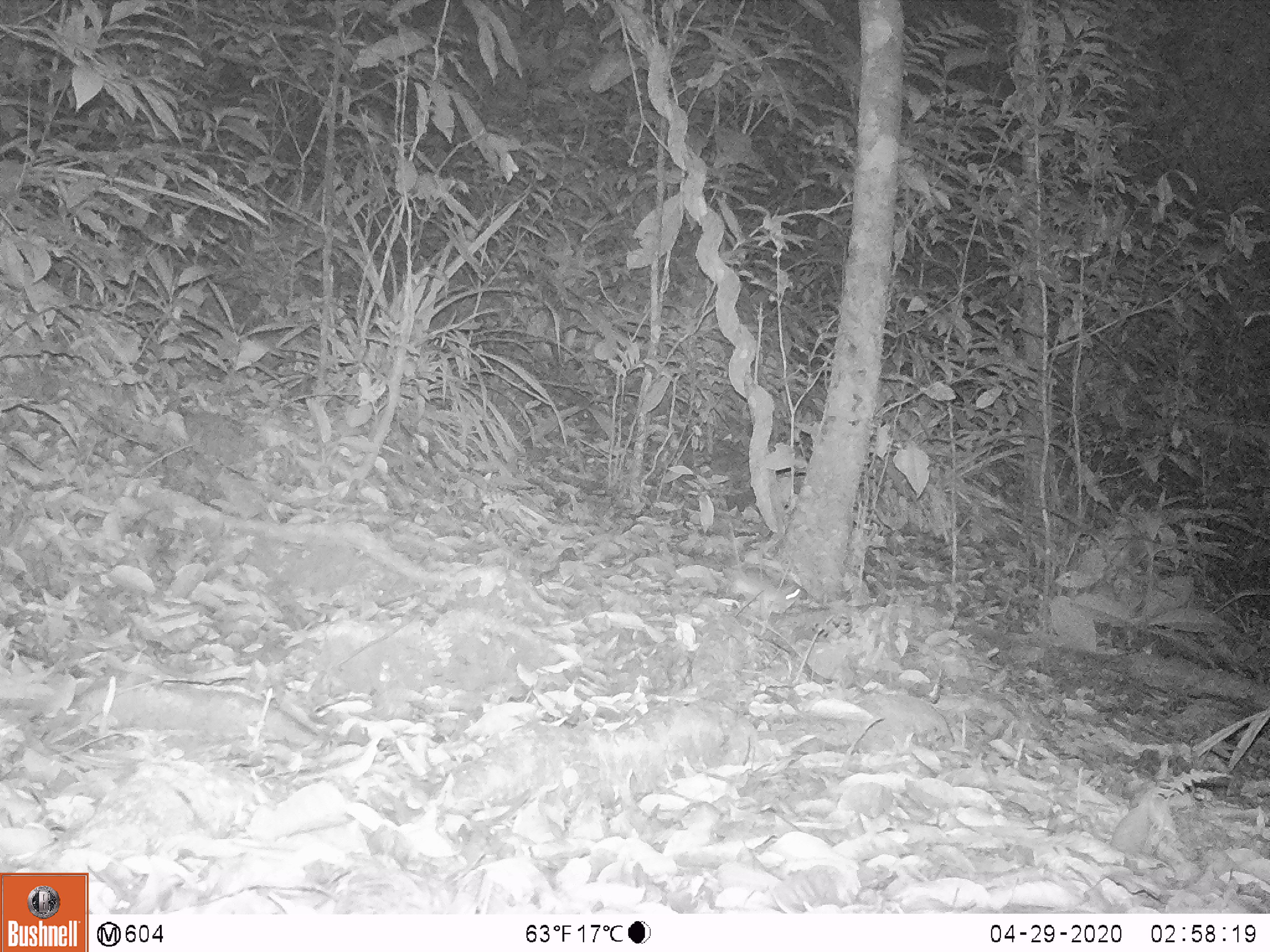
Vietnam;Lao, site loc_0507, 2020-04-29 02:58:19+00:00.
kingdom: Animalia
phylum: Chordata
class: Mammalia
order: Rodentia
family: Muridae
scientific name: Muridae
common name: old-world mice and rats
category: unidentified murid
Unidentified murid (old-world mice and rats) (Muridae). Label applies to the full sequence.